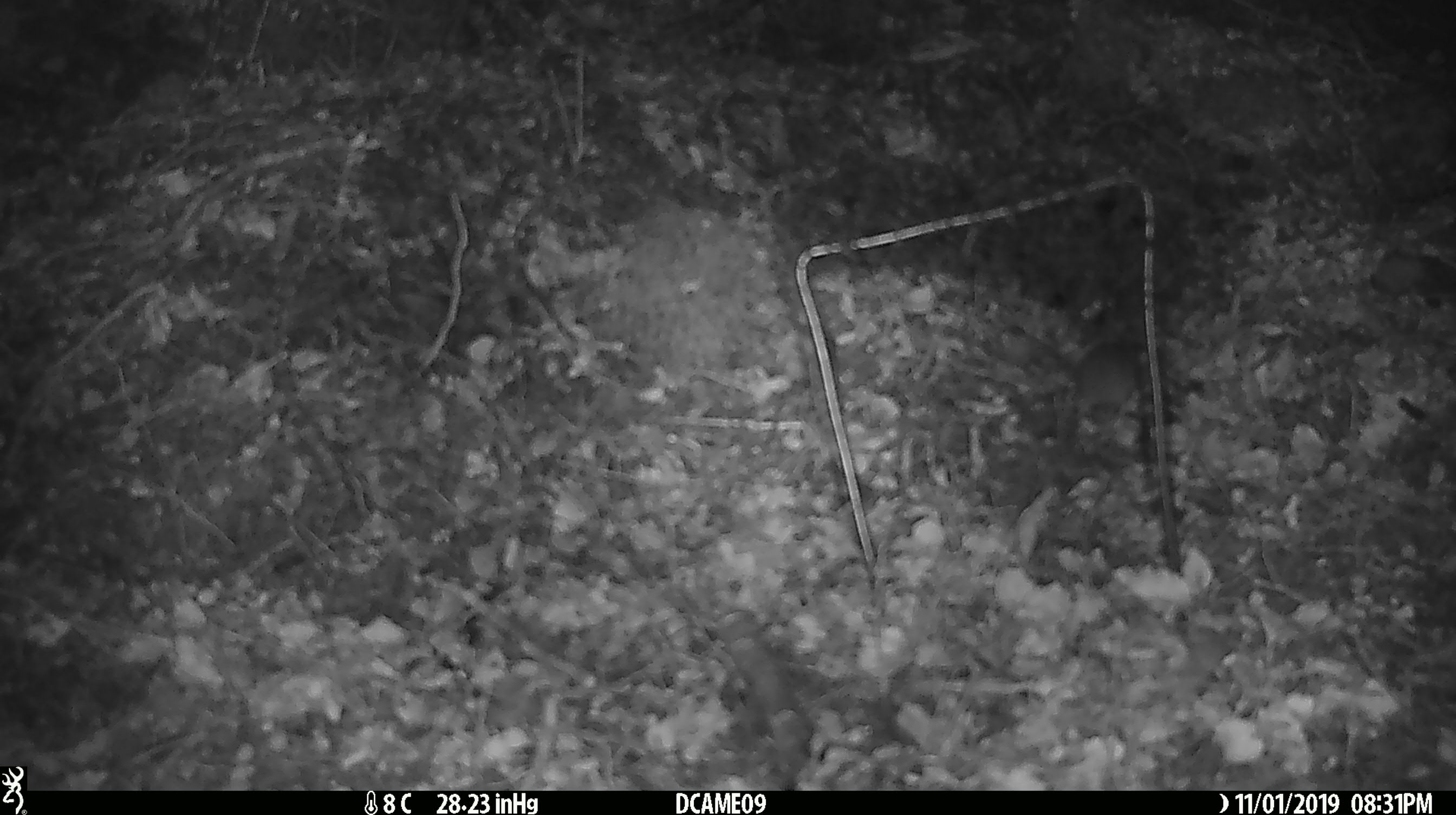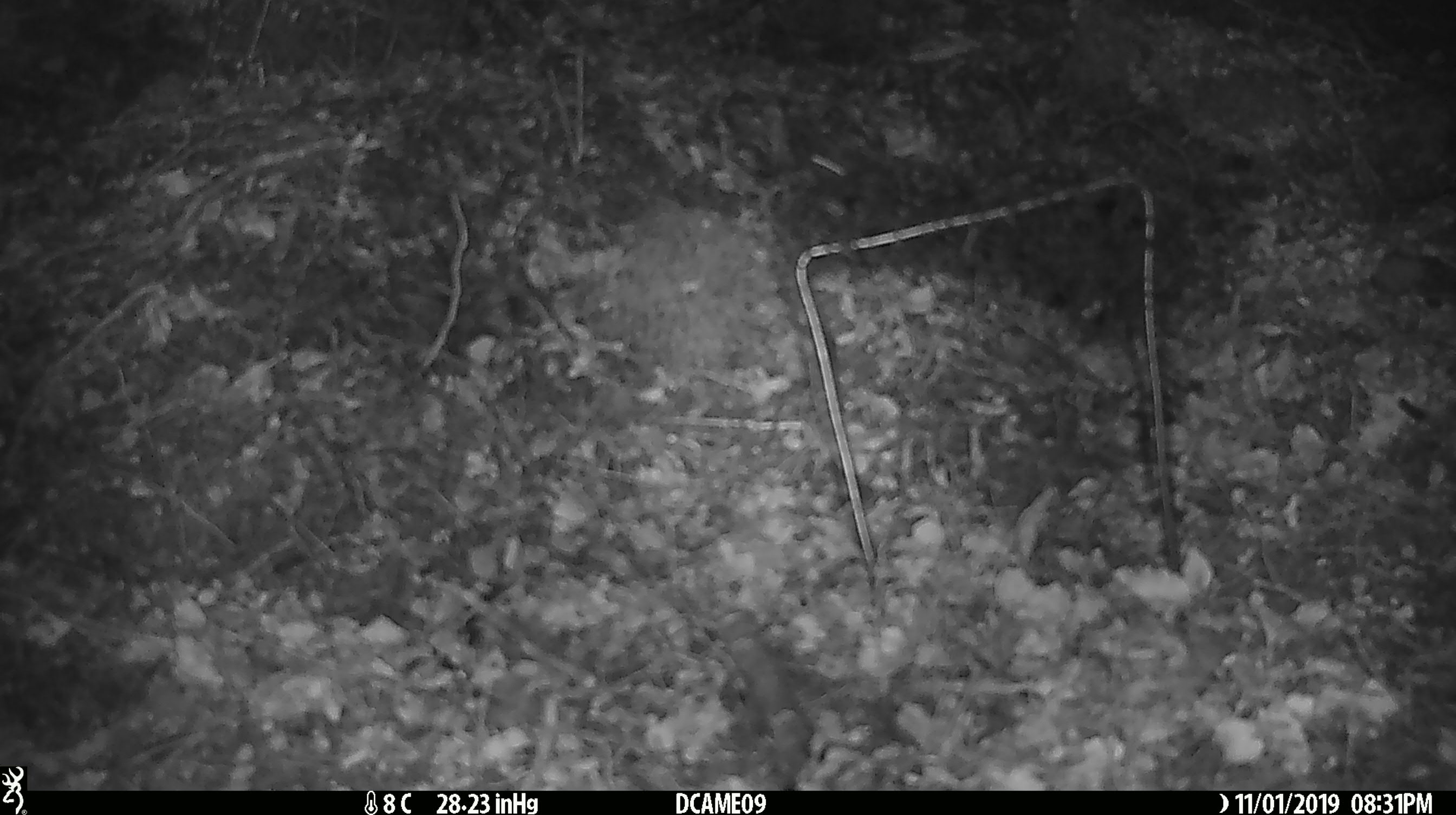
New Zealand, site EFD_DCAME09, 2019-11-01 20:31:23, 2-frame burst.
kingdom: Animalia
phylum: Chordata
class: Mammalia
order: Rodentia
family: Muridae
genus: Mus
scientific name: Mus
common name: mouse